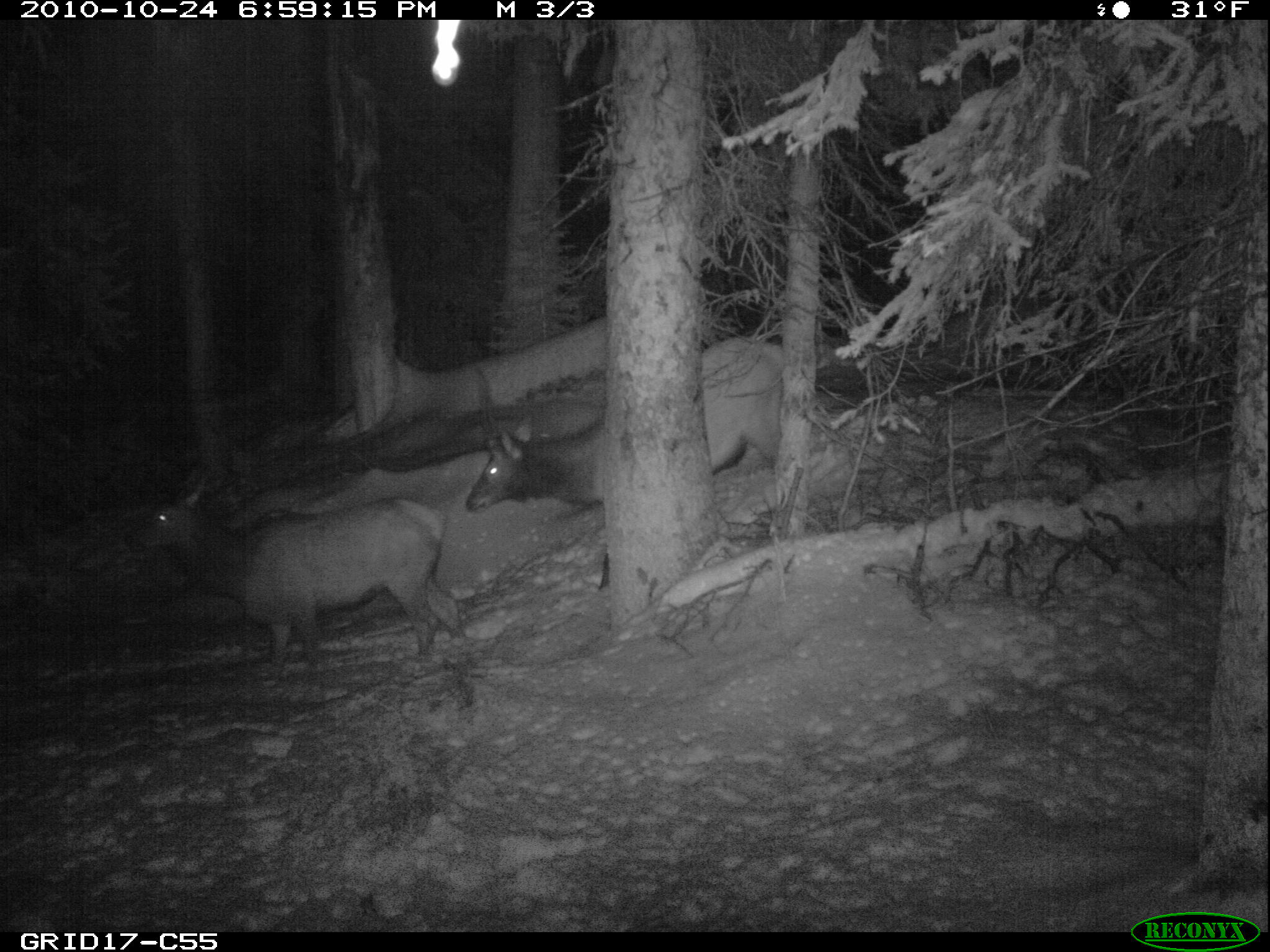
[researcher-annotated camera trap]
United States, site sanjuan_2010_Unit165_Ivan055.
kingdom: Animalia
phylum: Chordata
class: Mammalia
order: Artiodactyla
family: Cervidae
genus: Cervus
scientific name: Cervus elaphus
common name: red deer